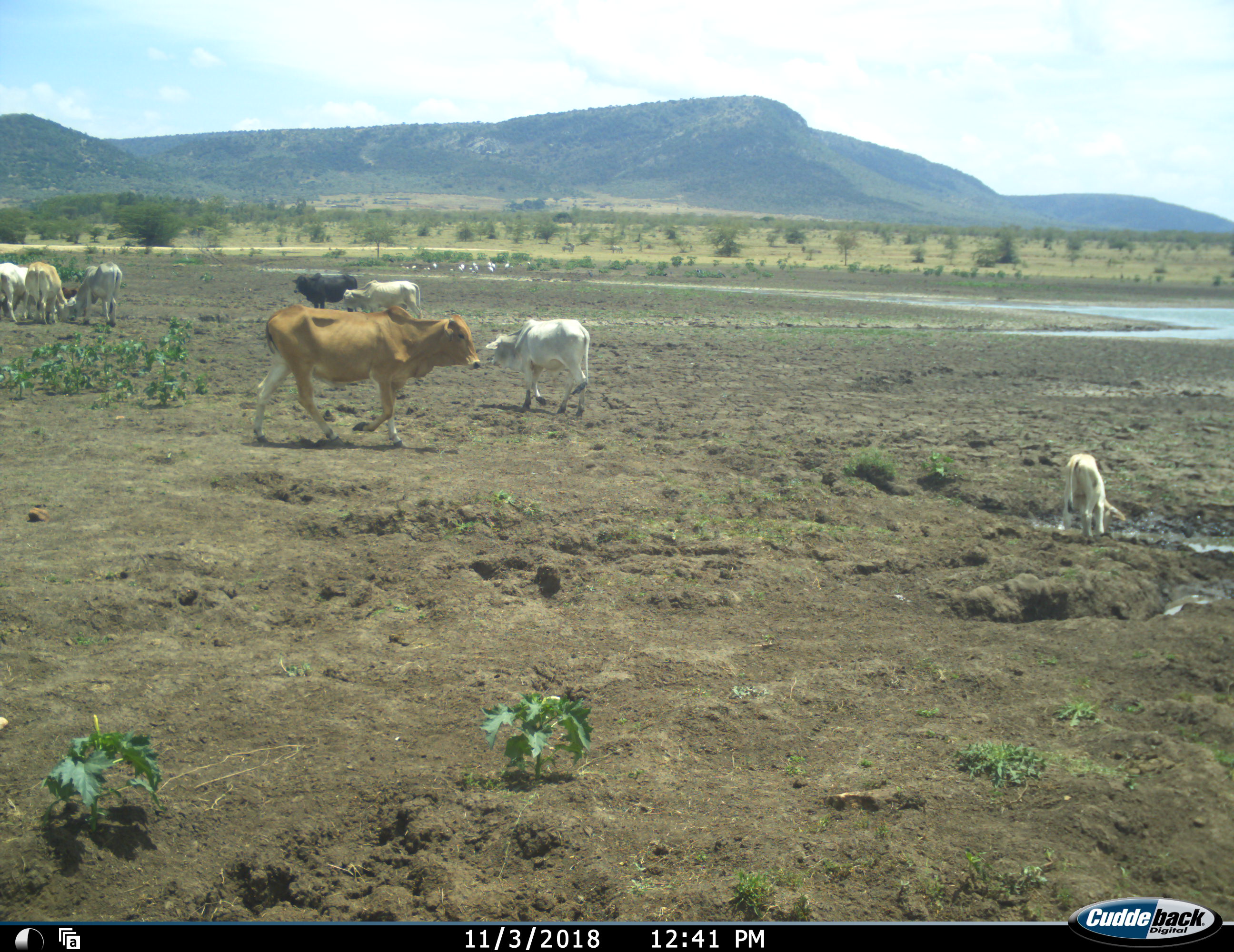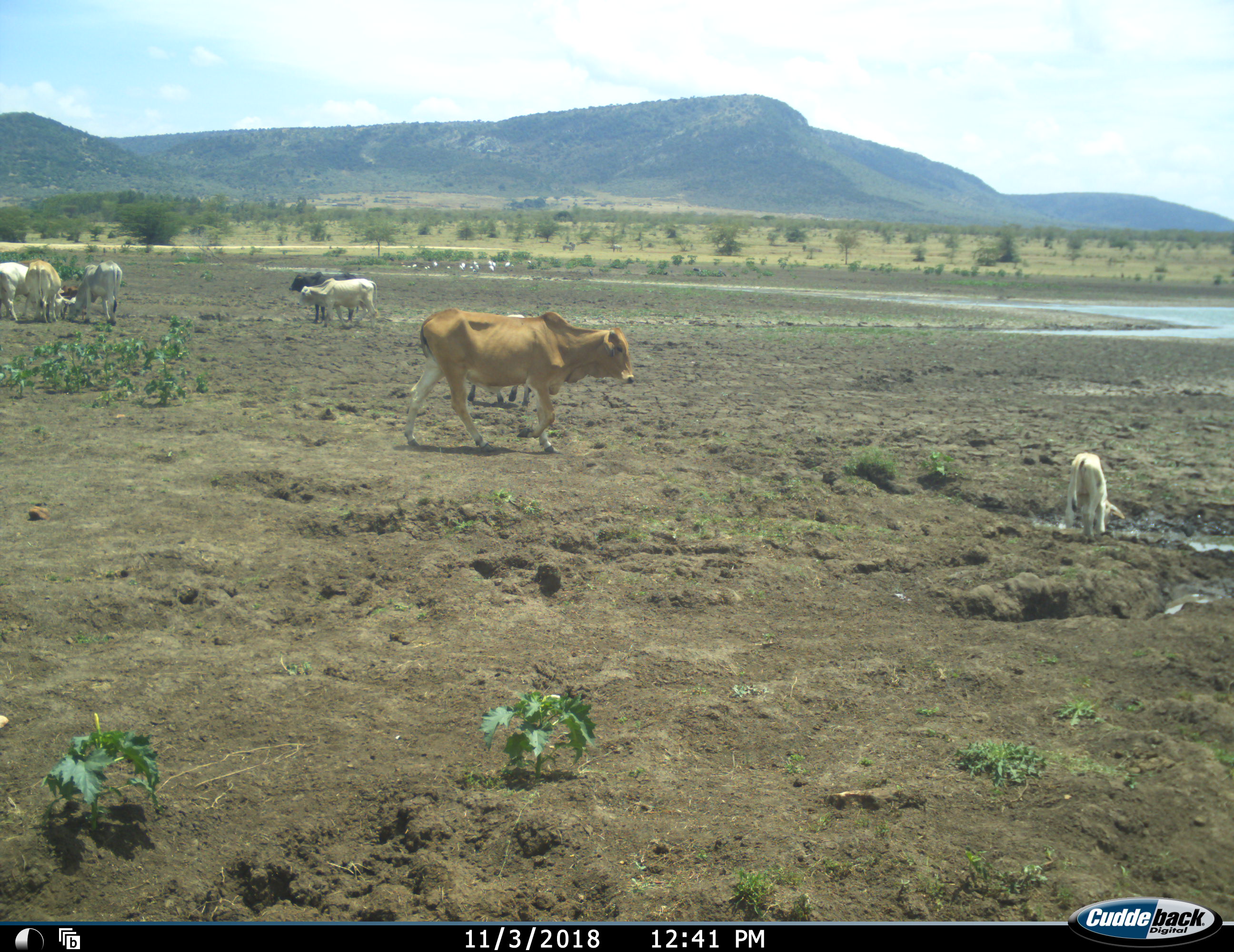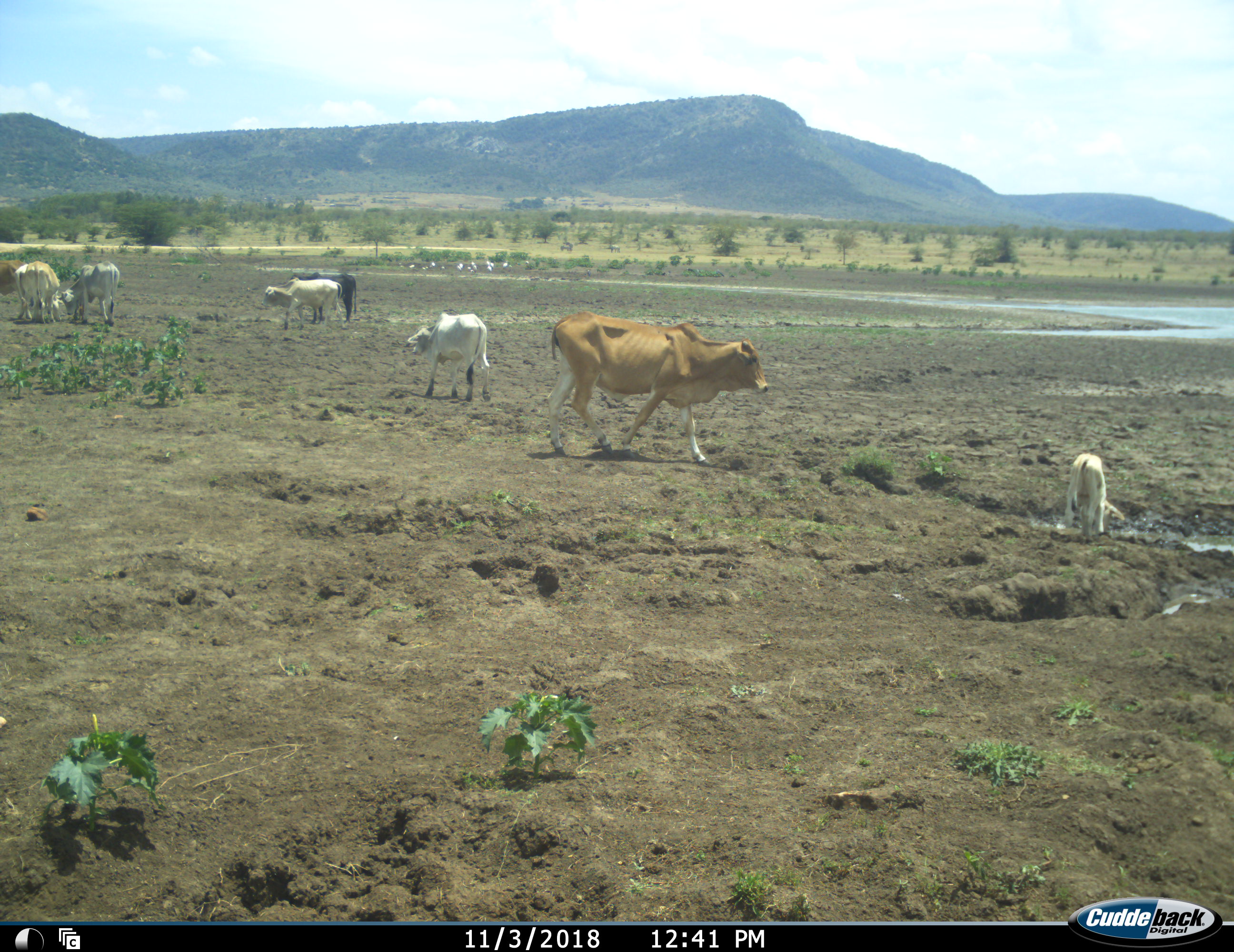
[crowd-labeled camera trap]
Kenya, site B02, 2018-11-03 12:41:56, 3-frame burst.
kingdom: Animalia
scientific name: Animalia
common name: animal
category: domesticanimal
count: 11-50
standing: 60%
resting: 0%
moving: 80%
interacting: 10%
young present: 50%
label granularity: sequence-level